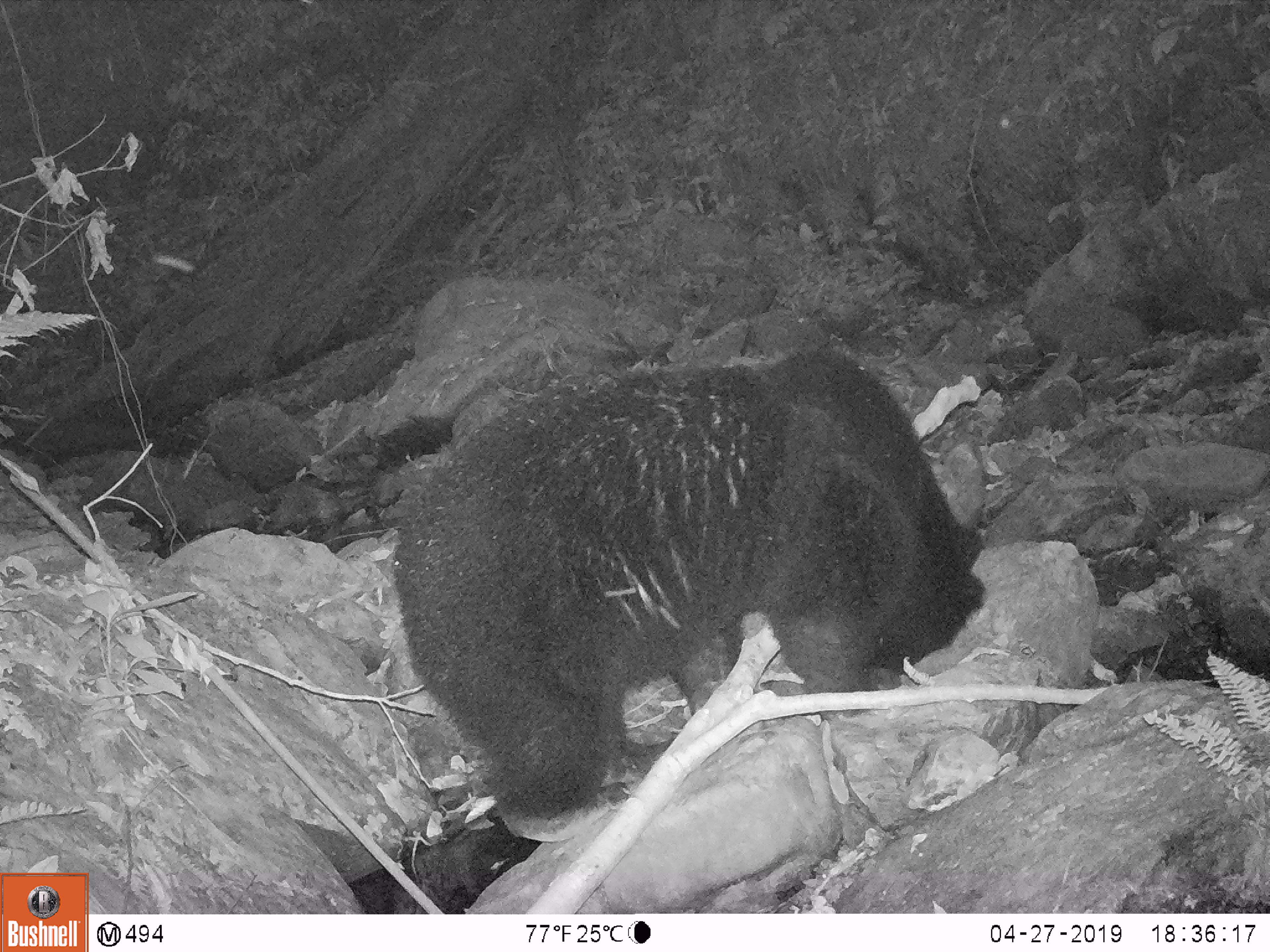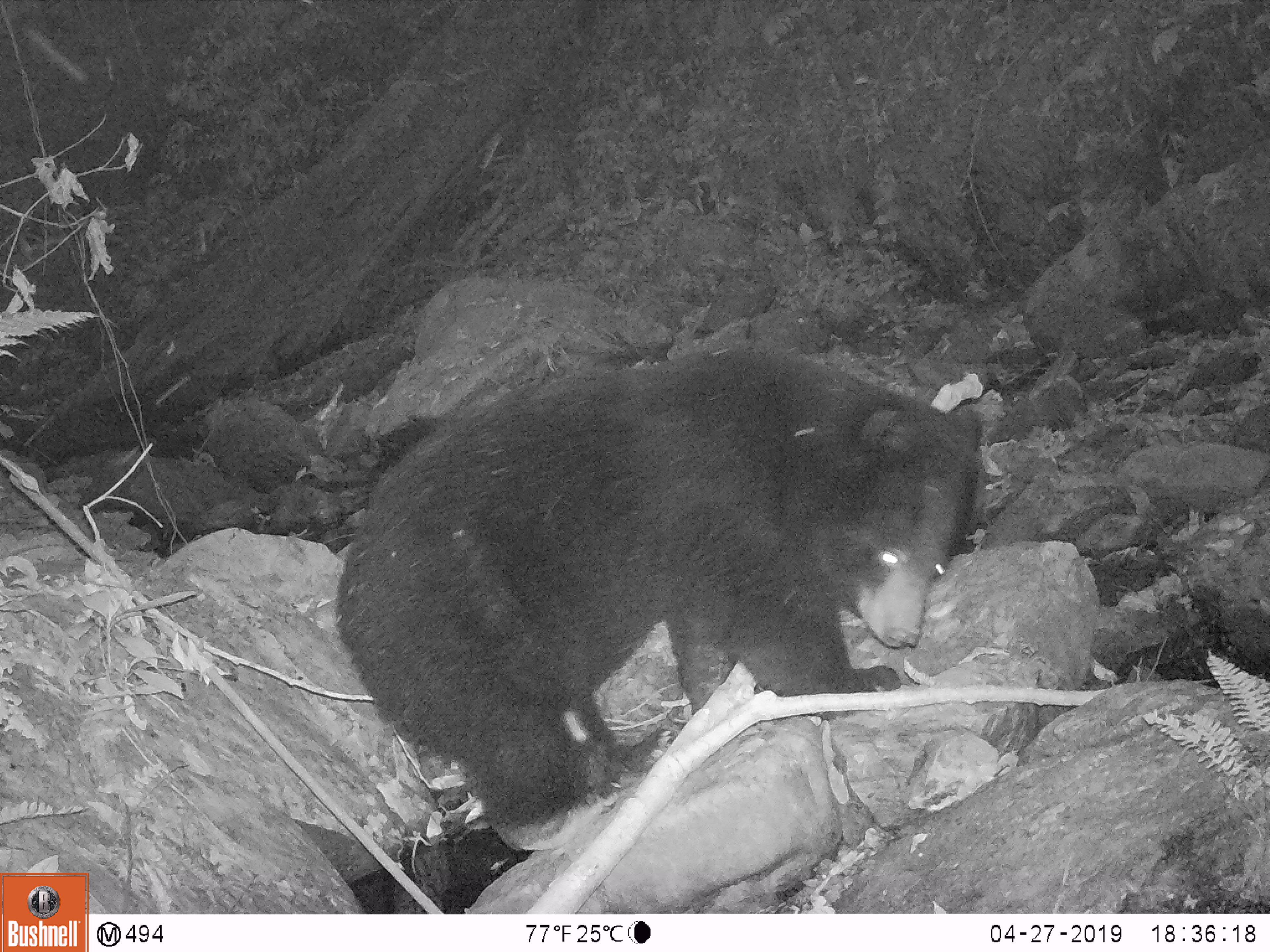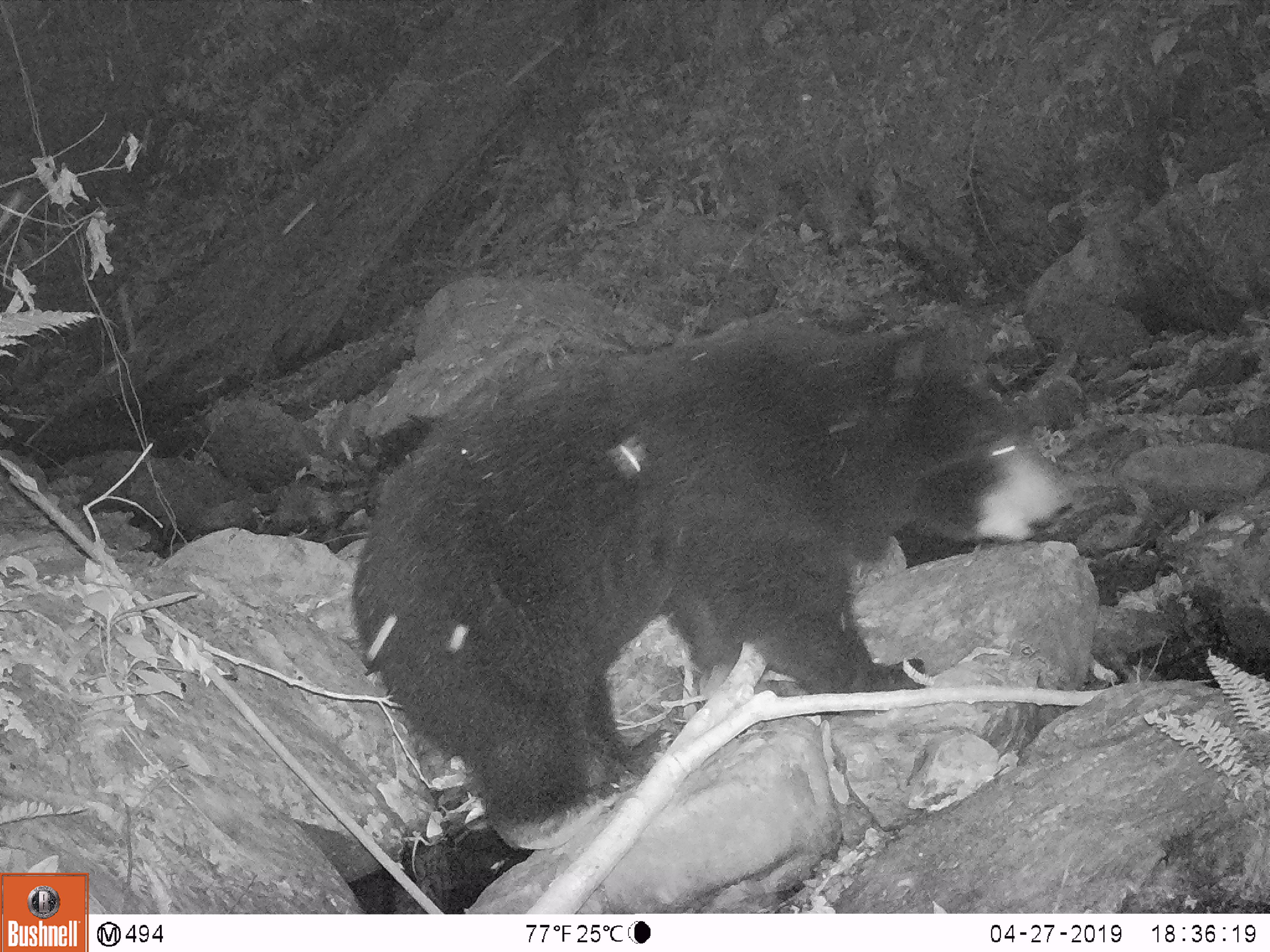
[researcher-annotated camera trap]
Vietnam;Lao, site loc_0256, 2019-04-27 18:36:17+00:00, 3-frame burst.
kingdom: Animalia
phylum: Chordata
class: Mammalia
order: Carnivora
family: Ursidae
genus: Ursus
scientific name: Ursus thibetanus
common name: asian black bear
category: asiatic black bear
Asiatic black bear (asian black bear) (Ursus thibetanus). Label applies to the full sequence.